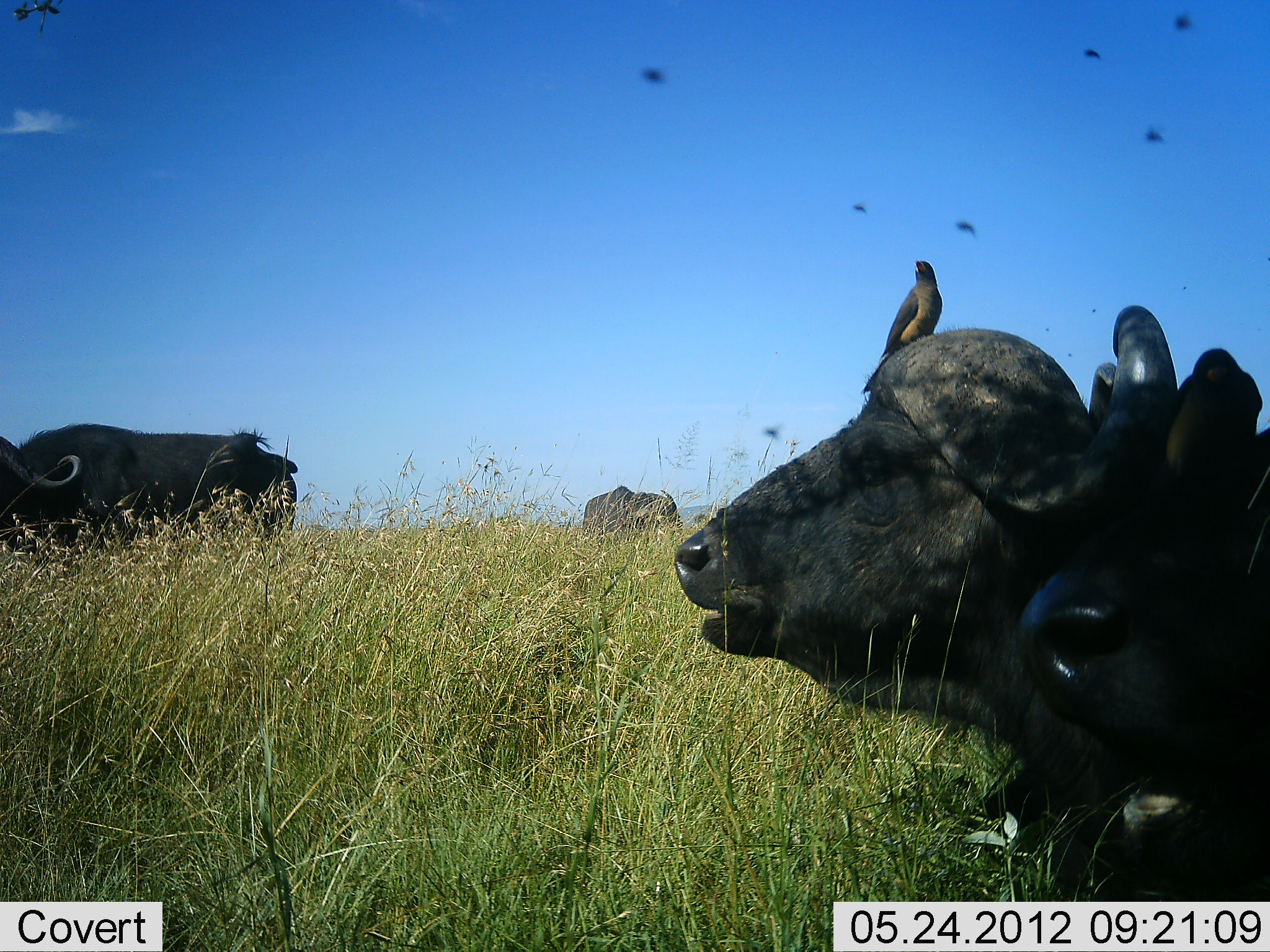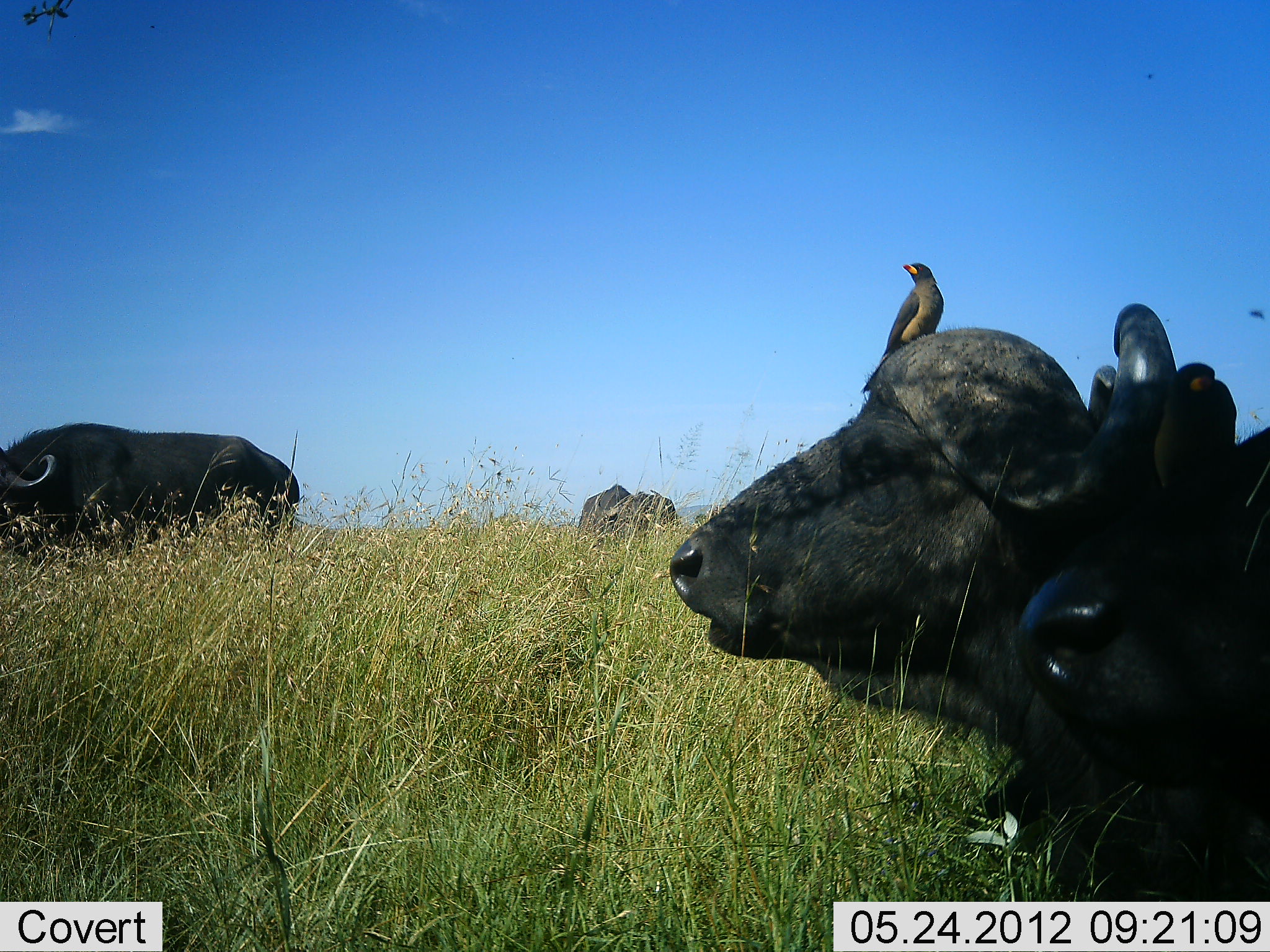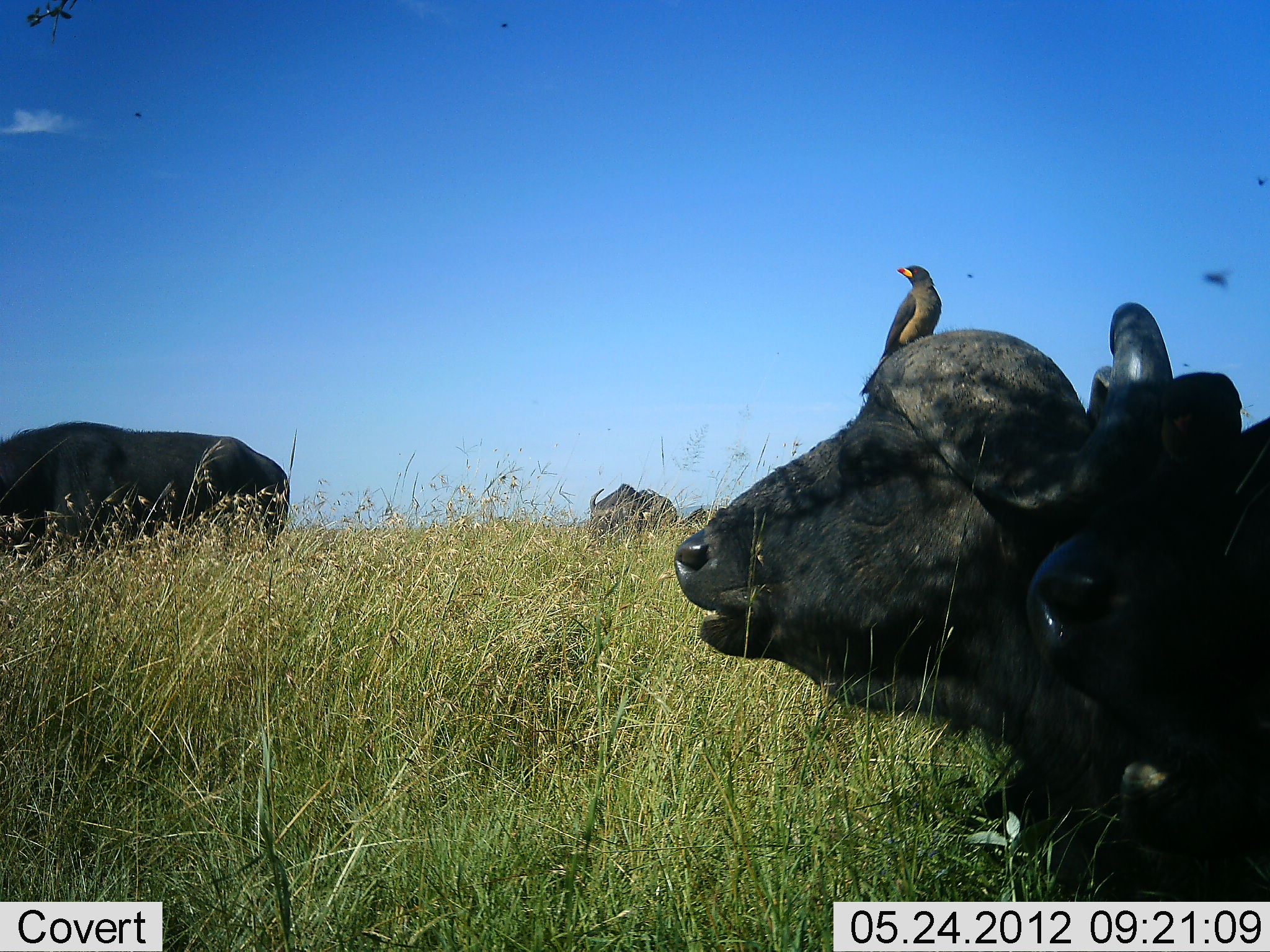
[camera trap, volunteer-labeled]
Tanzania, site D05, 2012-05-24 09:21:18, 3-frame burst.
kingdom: Animalia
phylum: Chordata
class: Mammalia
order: Artiodactyla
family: Bovidae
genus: Syncerus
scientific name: Syncerus caffer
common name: cape buffalo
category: buffalo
Buffalo (cape buffalo) (Syncerus caffer), count 4. Behavior (volunteer vote fractions): standing 44%, resting 100%, moving 0%, interacting 6%. Young present (vote fraction): 0%. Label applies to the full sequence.